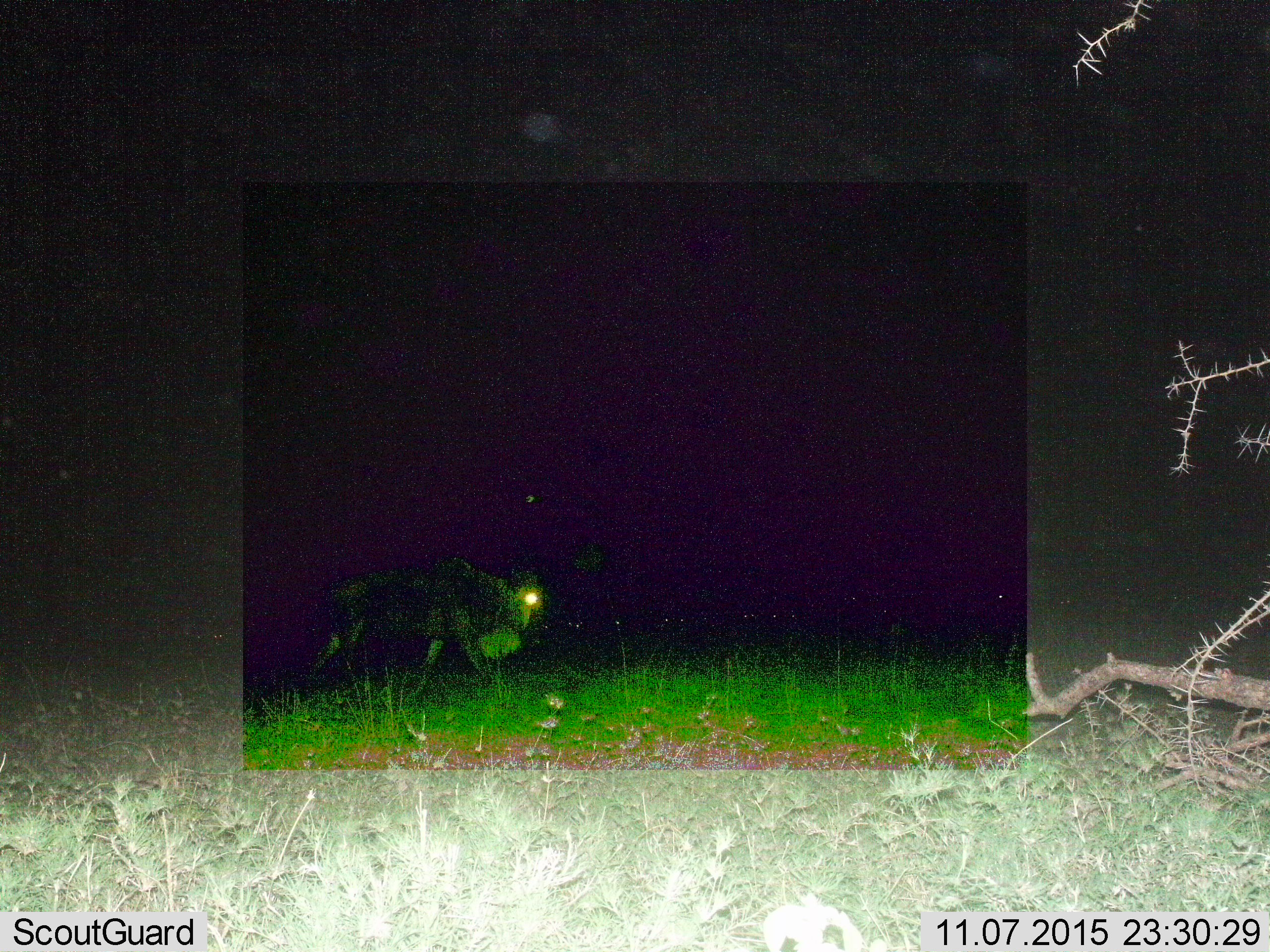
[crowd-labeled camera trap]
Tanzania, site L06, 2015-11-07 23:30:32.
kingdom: Animalia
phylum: Chordata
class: Mammalia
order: Artiodactyla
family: Bovidae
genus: Connochaetes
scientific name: Connochaetes taurinus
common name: blue wildebeest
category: wildebeest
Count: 1.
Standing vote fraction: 50%.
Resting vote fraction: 0%.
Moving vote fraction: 83%.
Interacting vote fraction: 0%.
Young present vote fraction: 0%.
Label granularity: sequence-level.